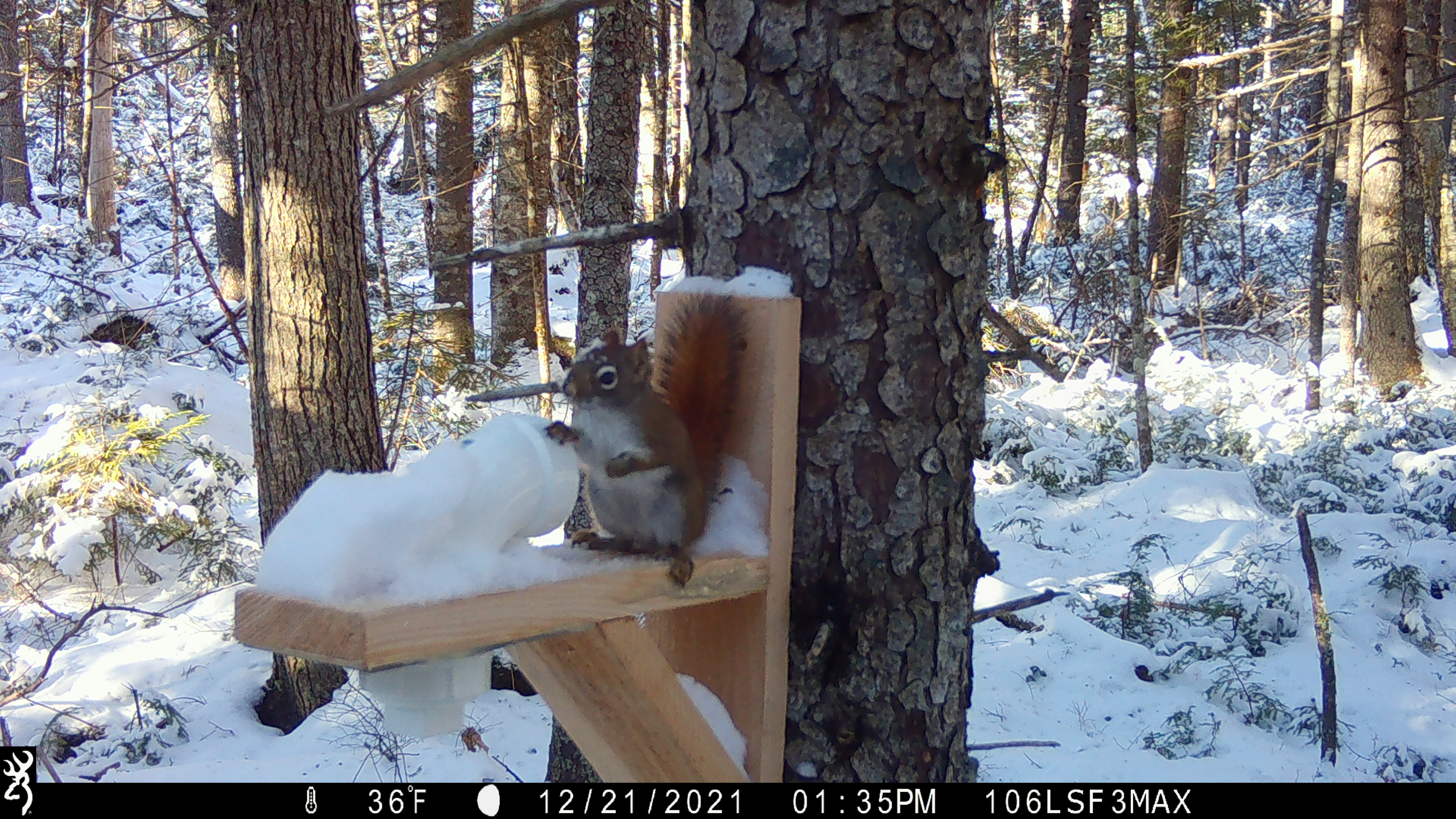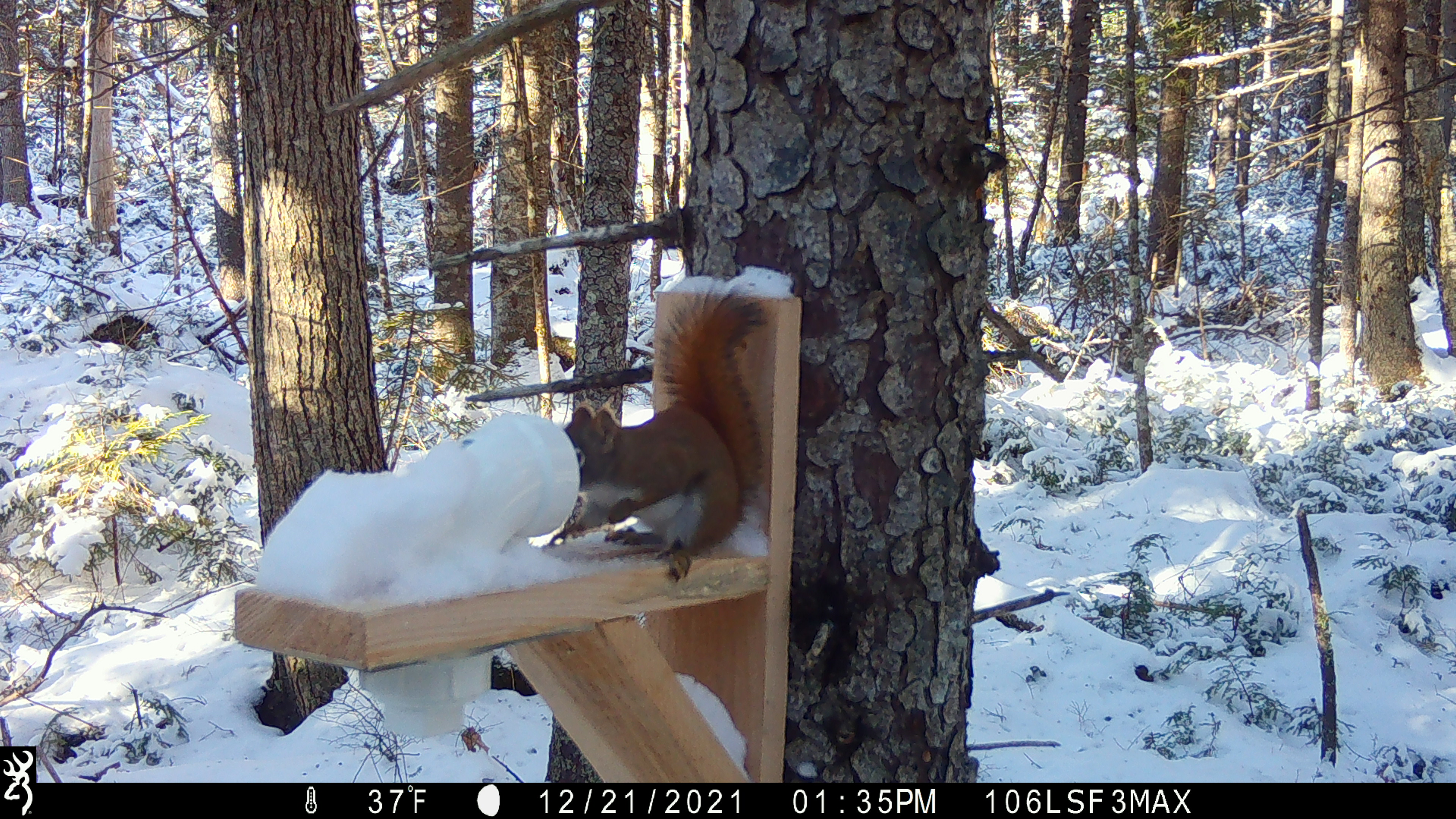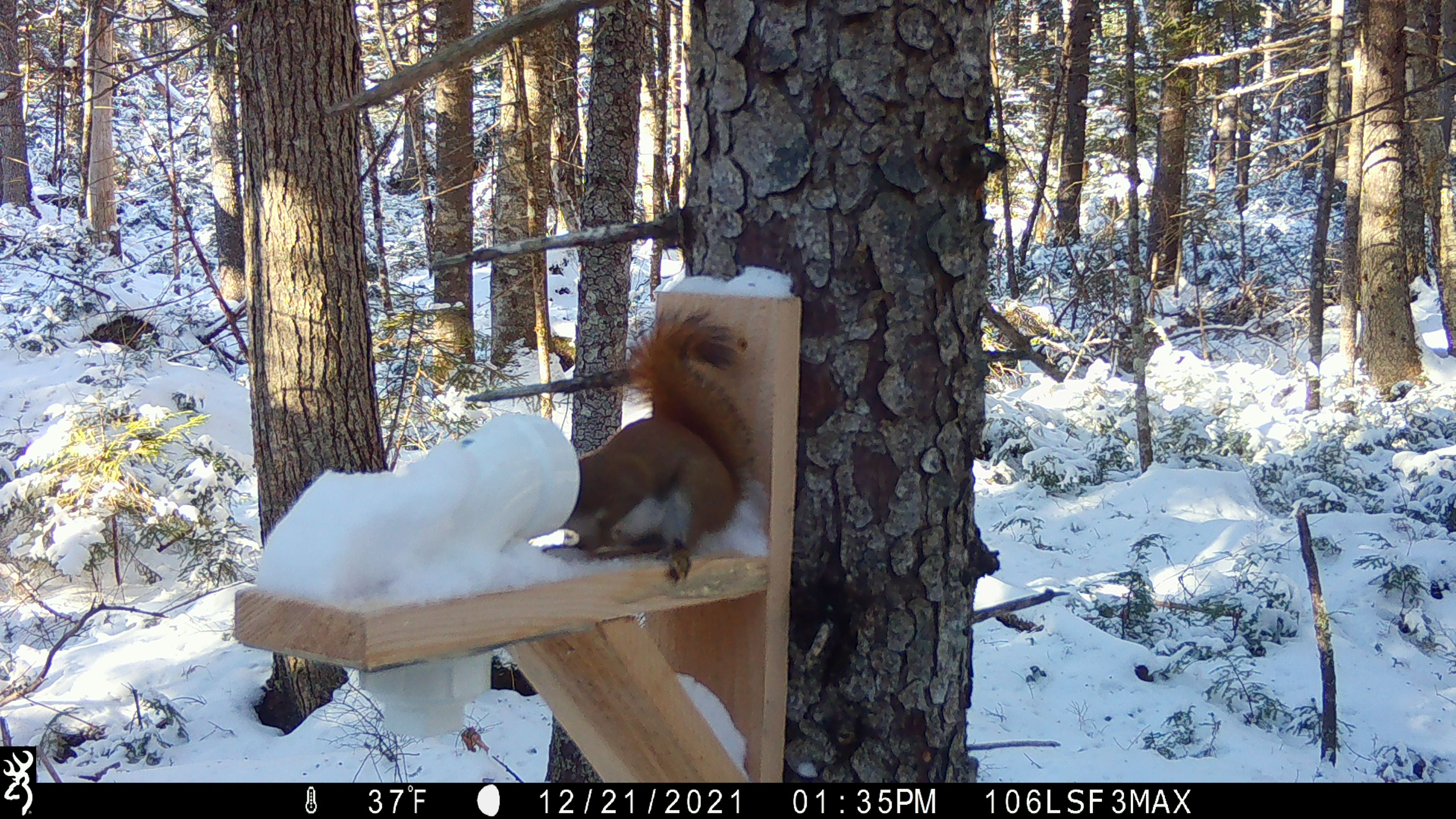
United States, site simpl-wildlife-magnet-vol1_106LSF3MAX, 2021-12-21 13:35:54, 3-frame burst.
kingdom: Animalia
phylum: Chordata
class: Mammalia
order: Rodentia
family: Sciuridae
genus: Tamiasciurus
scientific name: Tamiasciurus hudsonicus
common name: red squirrel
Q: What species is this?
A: Red squirrel (Tamiasciurus hudsonicus).